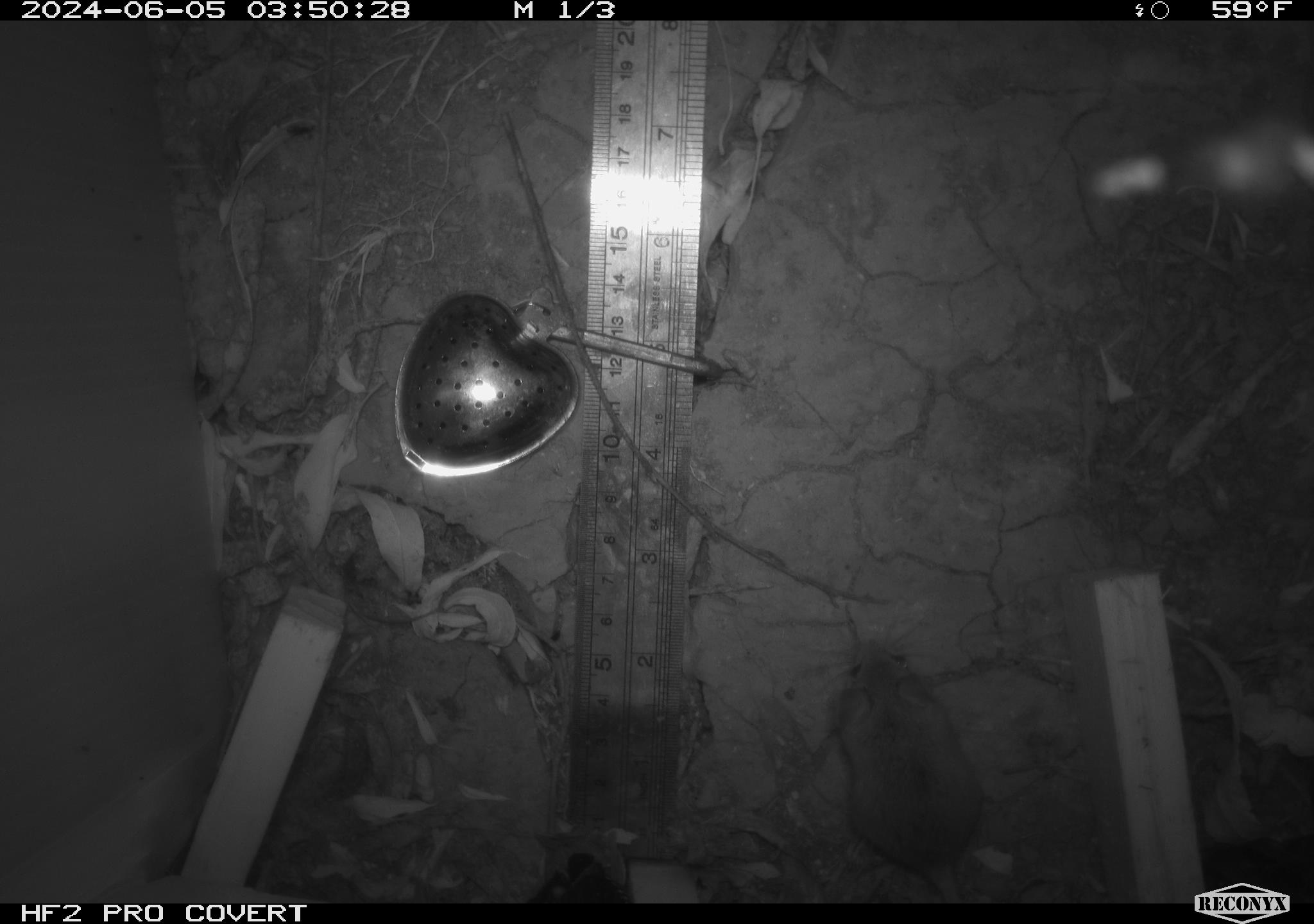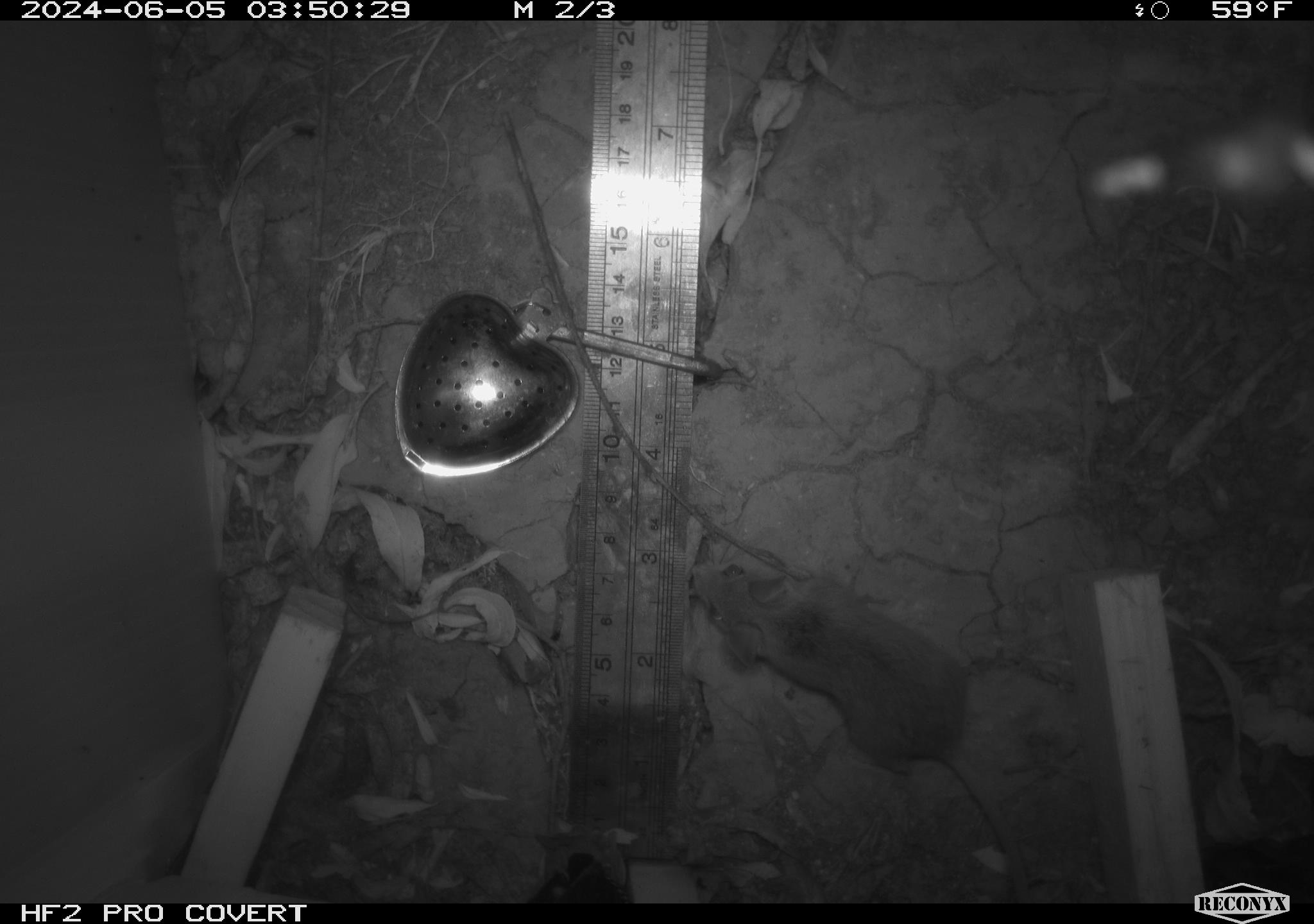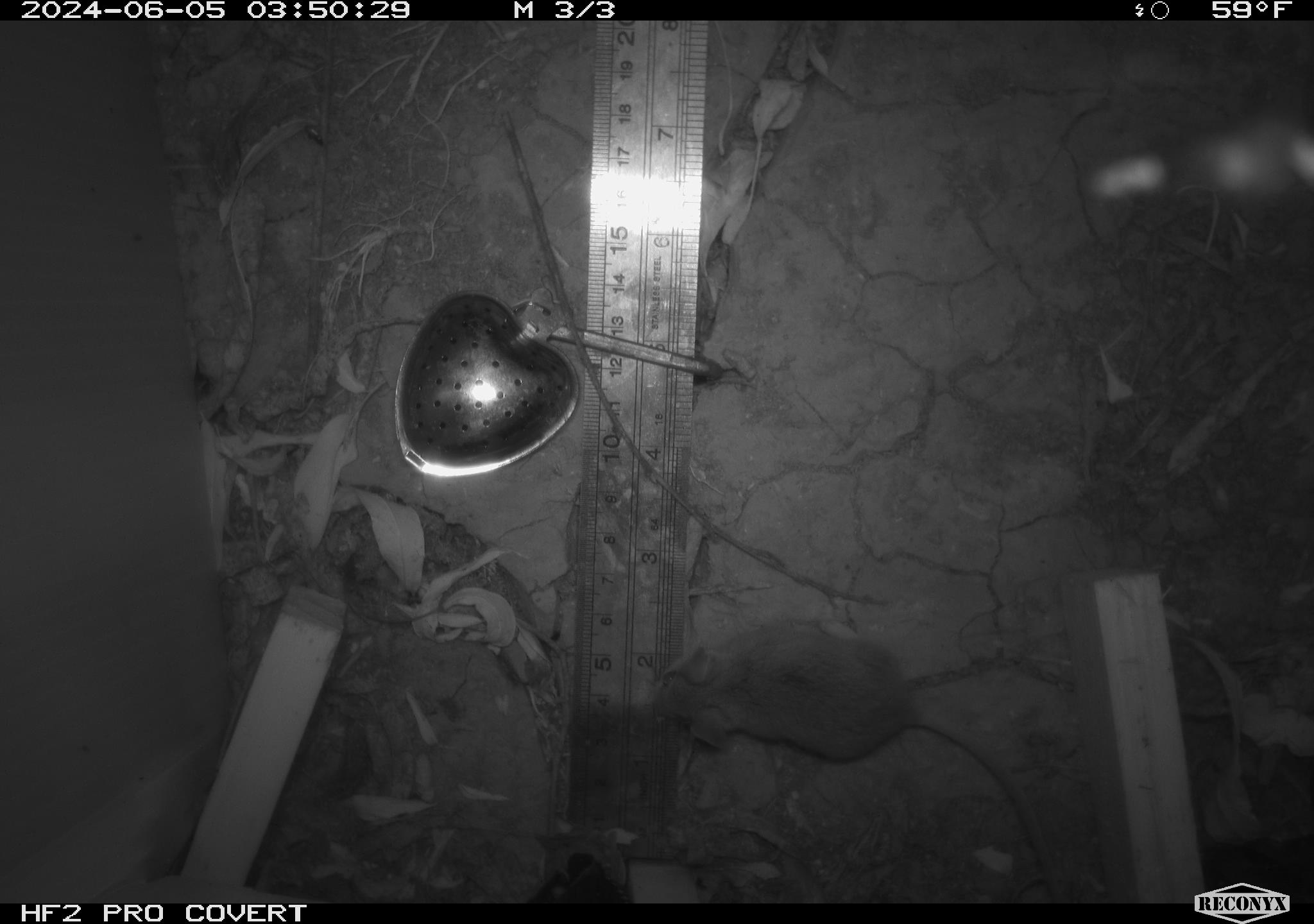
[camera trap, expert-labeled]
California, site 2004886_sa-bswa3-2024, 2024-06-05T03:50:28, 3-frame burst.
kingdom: Animalia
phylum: Chordata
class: Mammalia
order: Rodentia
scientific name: Rodentia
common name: mouse species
Mouse species (Rodentia).